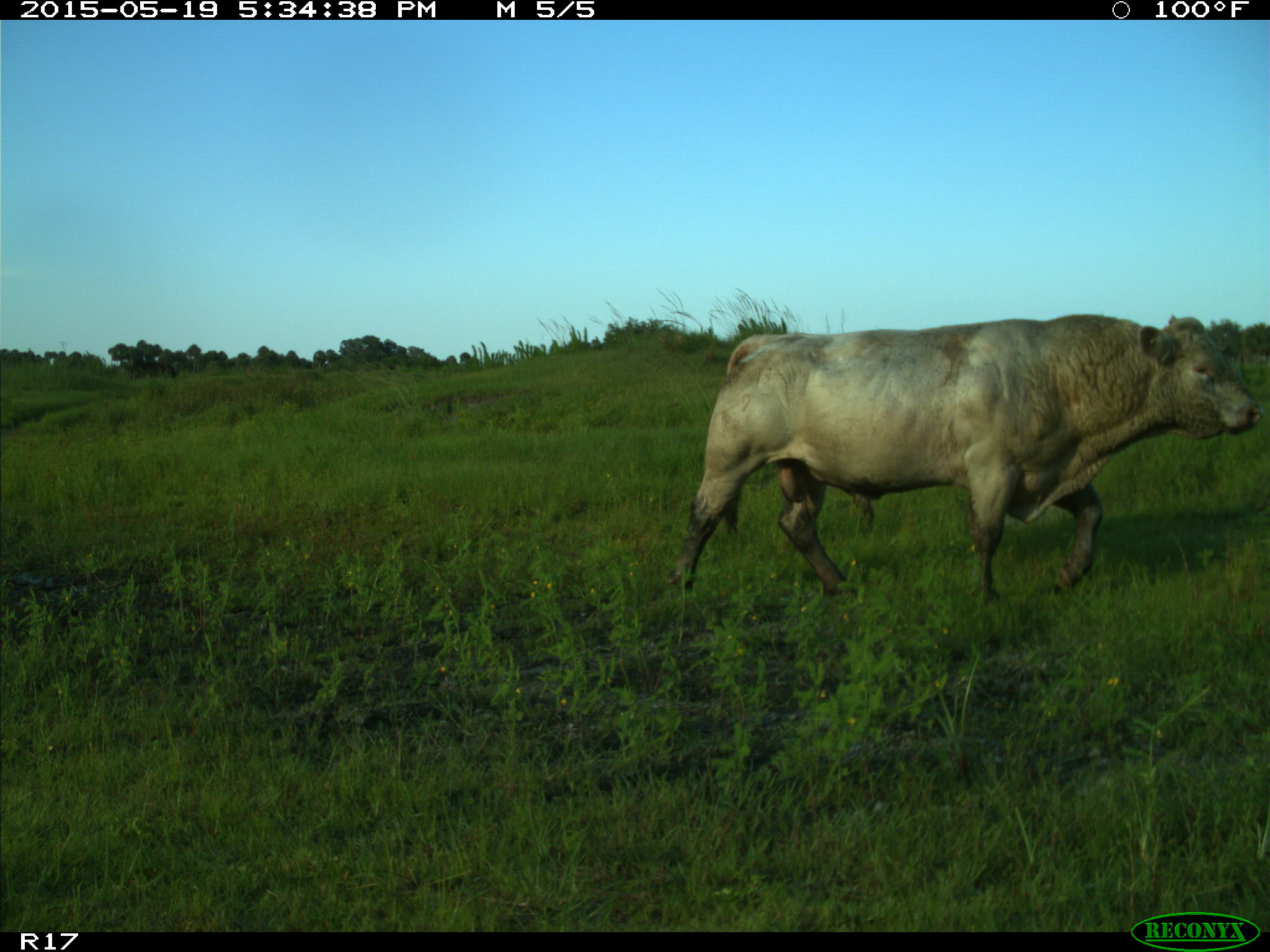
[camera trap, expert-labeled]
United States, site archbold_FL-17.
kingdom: Animalia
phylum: Chordata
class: Mammalia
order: Artiodactyla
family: Bovidae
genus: Bos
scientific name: Bos taurus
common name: domestic cow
Bos taurus (domestic cow).